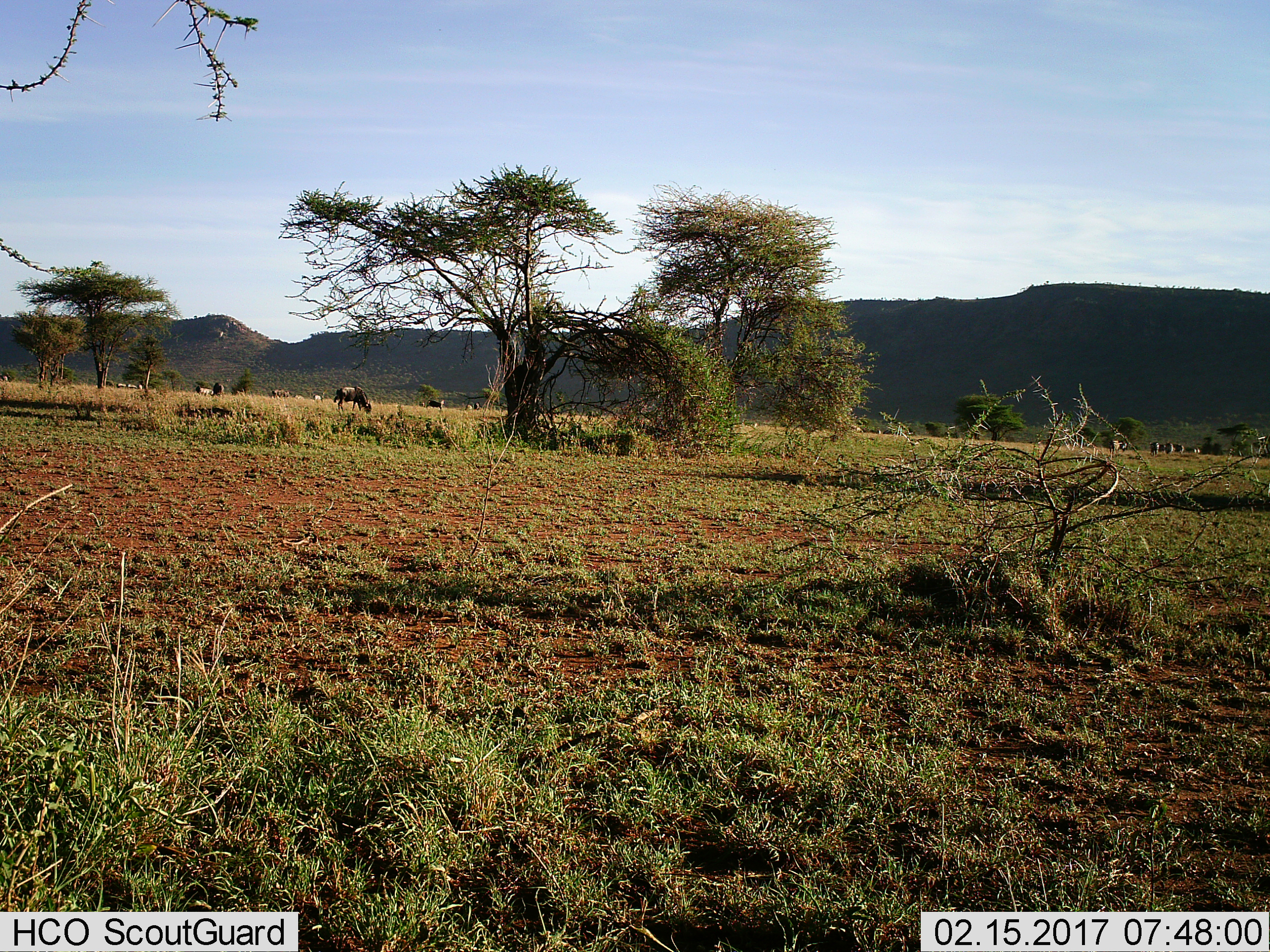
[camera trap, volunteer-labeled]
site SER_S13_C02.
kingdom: Animalia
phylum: Chordata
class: Mammalia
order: Artiodactyla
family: Bovidae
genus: Connochaetes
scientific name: Connochaetes taurinus taurinus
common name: blue wildebeest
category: wildebeestblue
Wildebeestblue (blue wildebeest) (Connochaetes taurinus taurinus), count 11-50. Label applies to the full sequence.